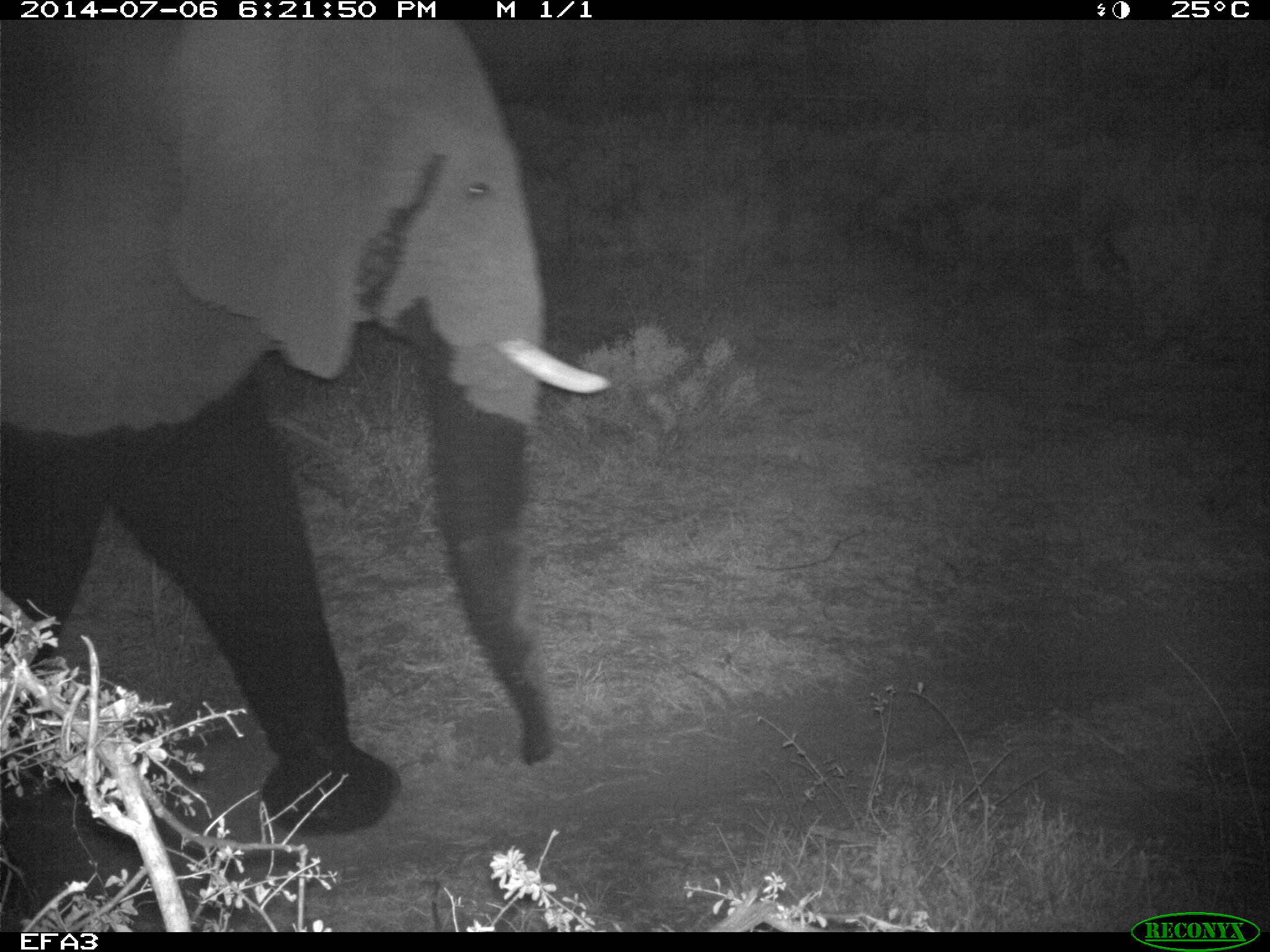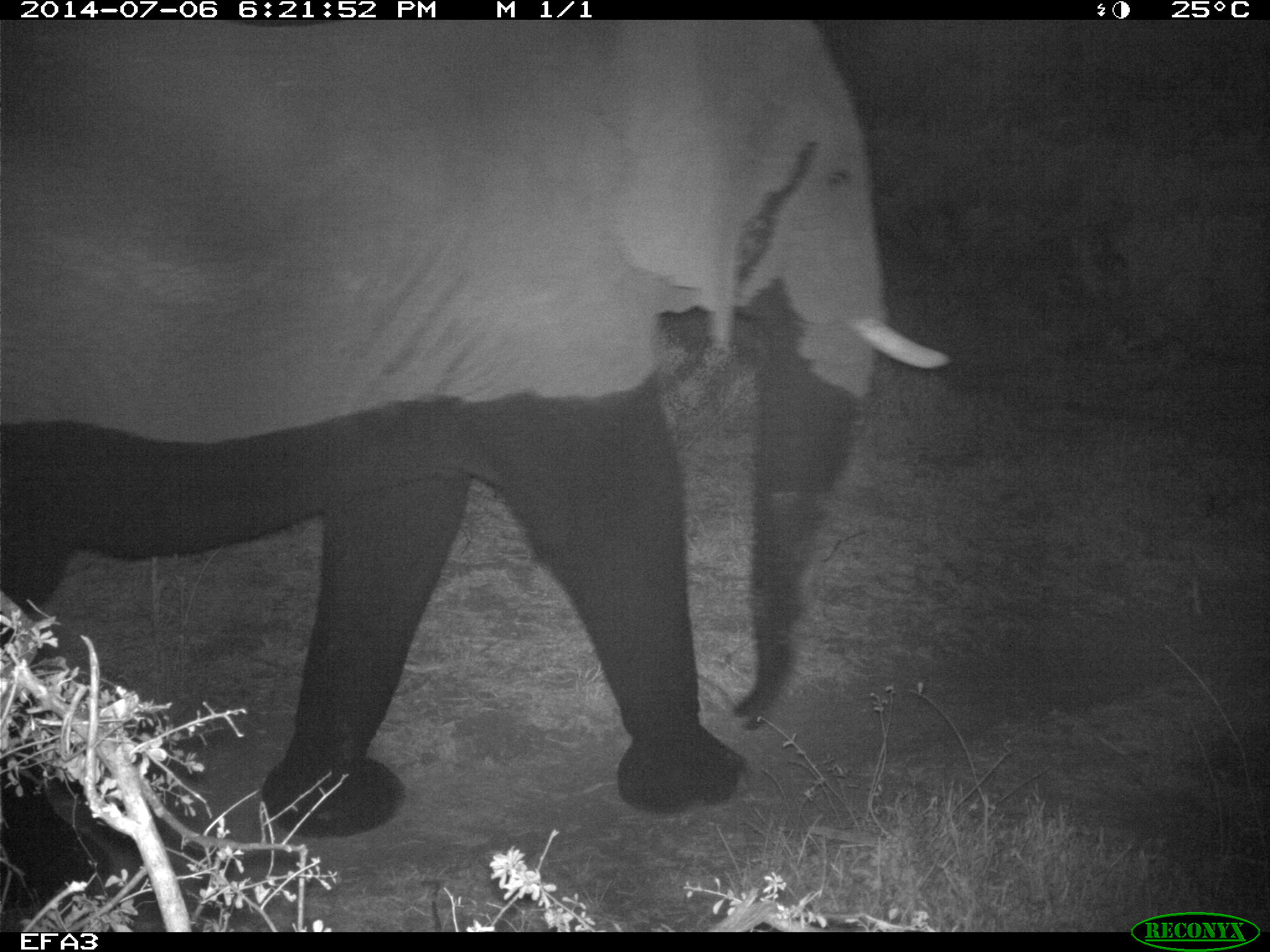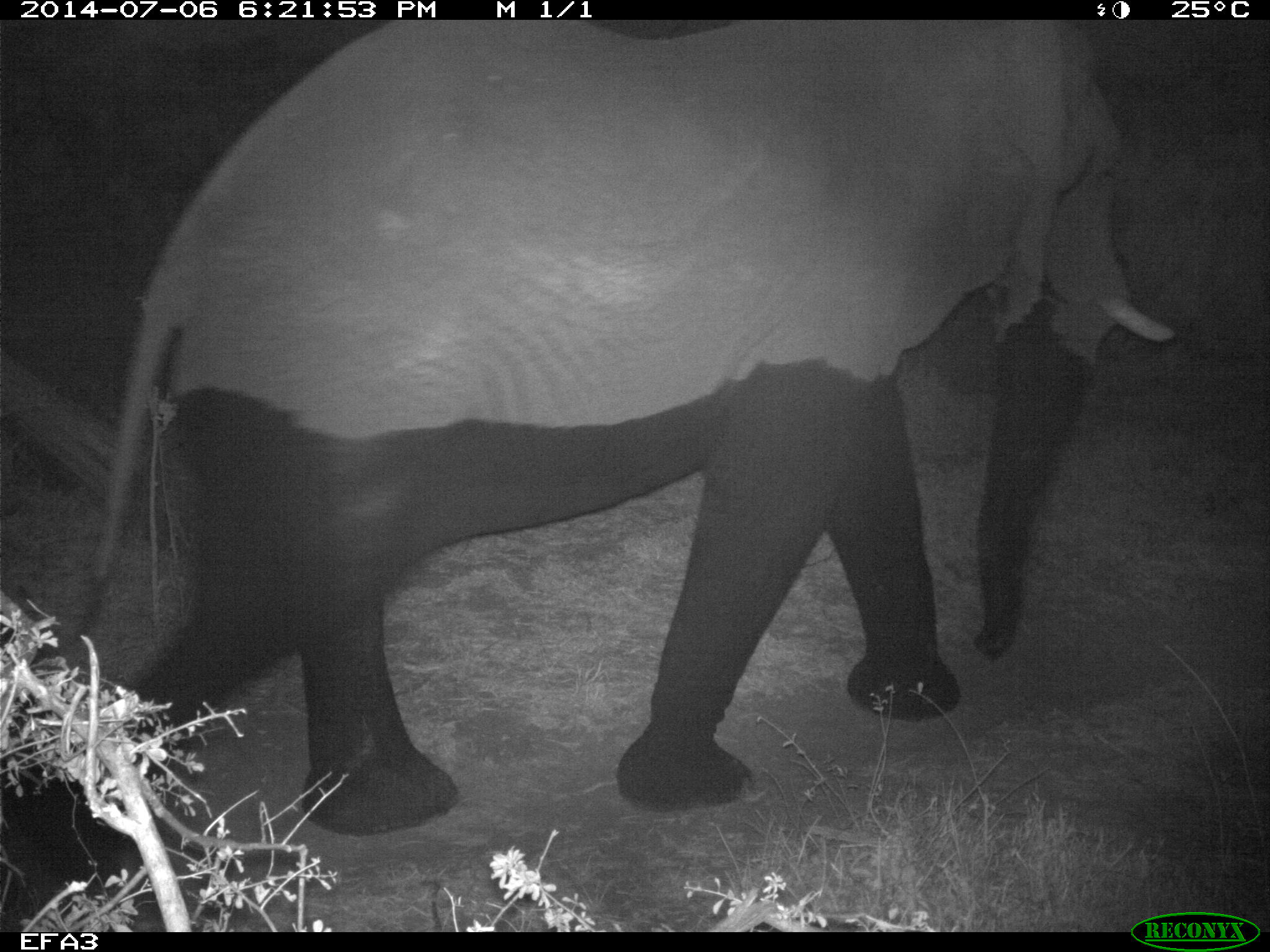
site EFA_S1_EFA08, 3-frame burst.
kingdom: Animalia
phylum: Chordata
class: Mammalia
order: Proboscidea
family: Elephantidae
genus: Loxodonta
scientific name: Loxodonta africana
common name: african bush elephant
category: elephant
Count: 1.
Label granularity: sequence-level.